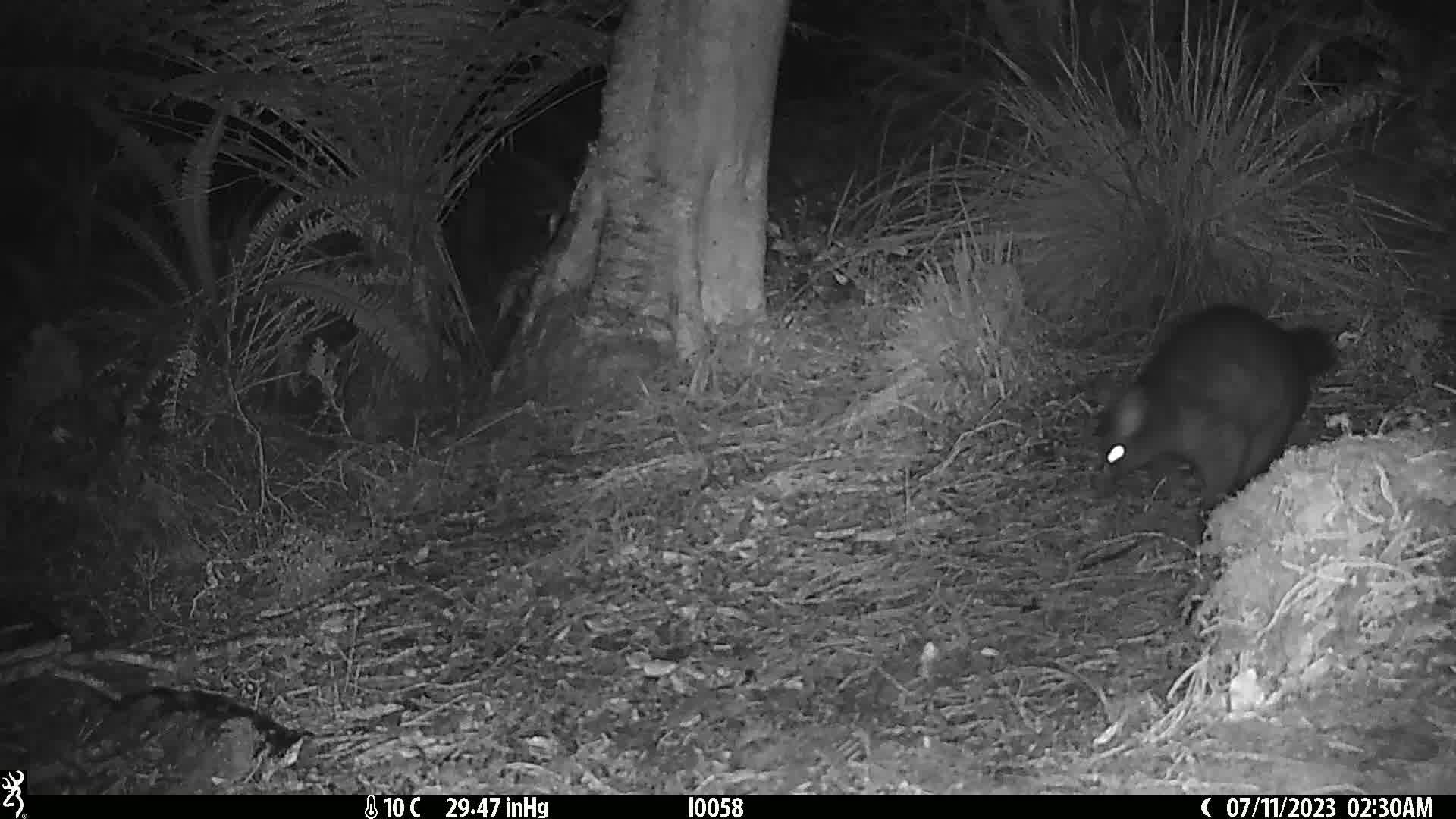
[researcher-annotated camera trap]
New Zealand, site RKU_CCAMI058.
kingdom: Animalia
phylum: Chordata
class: Mammalia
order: Diprotodontia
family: Phalangeridae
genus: Trichosurus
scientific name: Trichosurus vulpecula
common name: common brushtail possum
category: possum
Possum (common brushtail possum) (Trichosurus vulpecula).